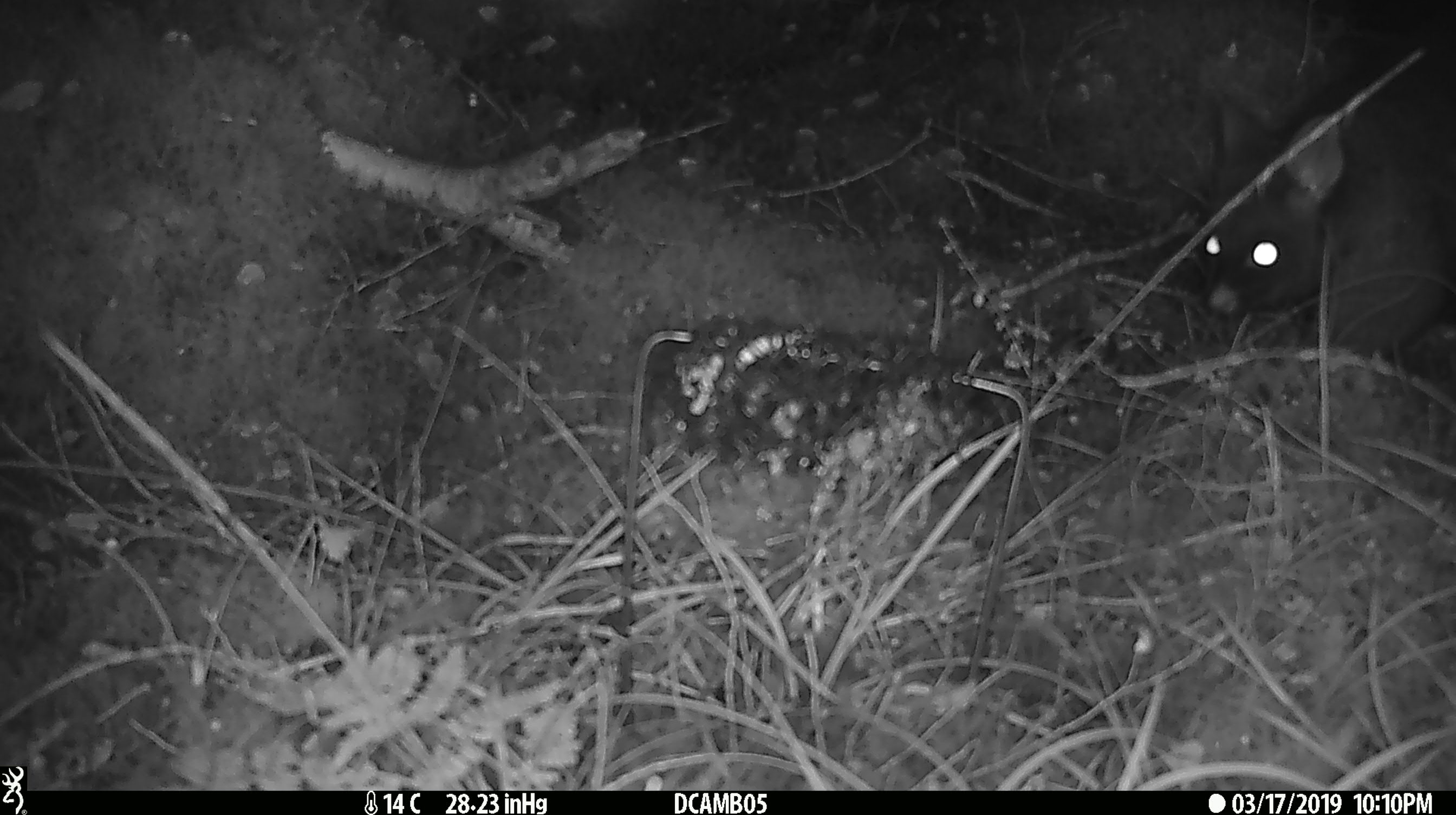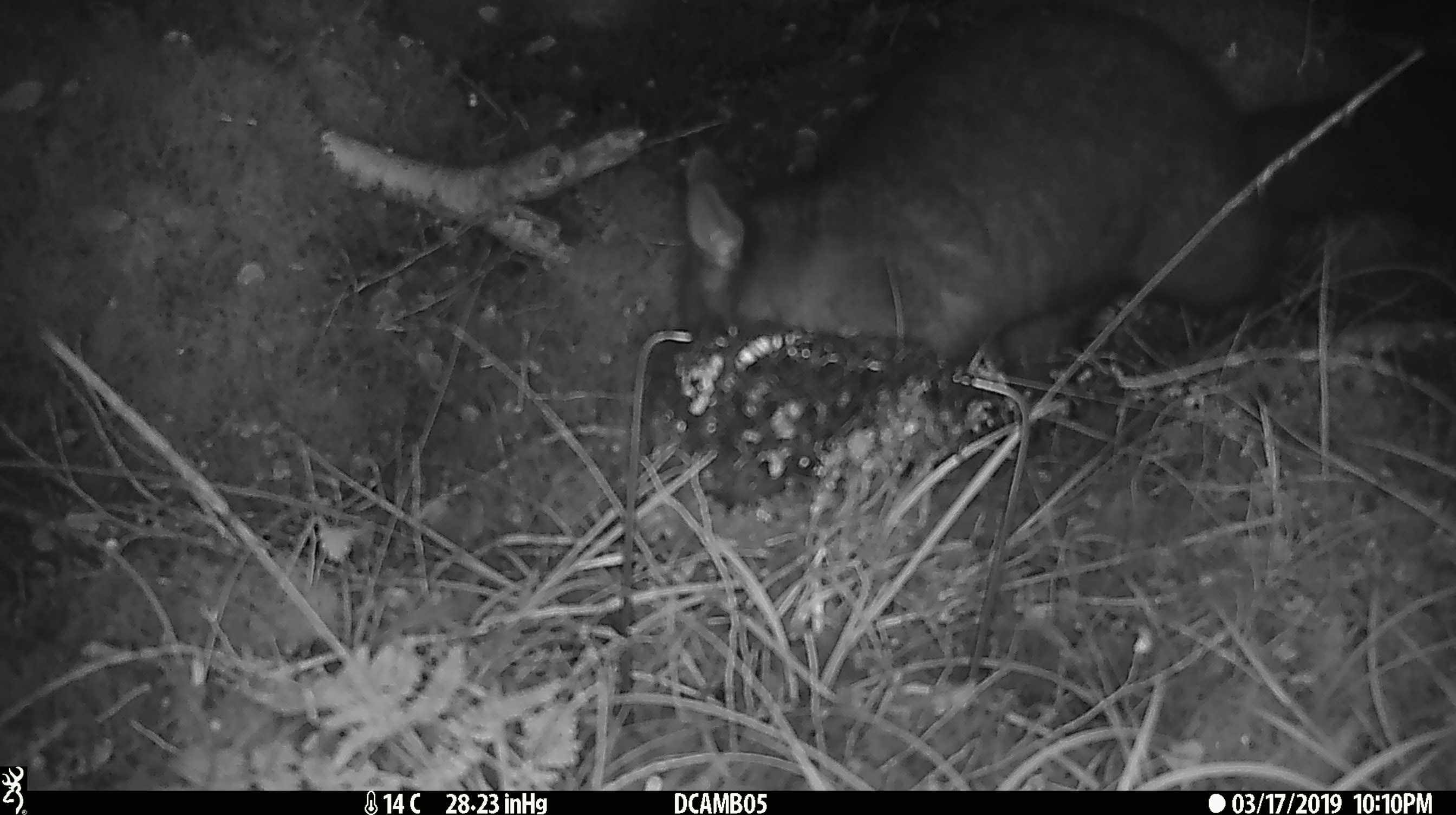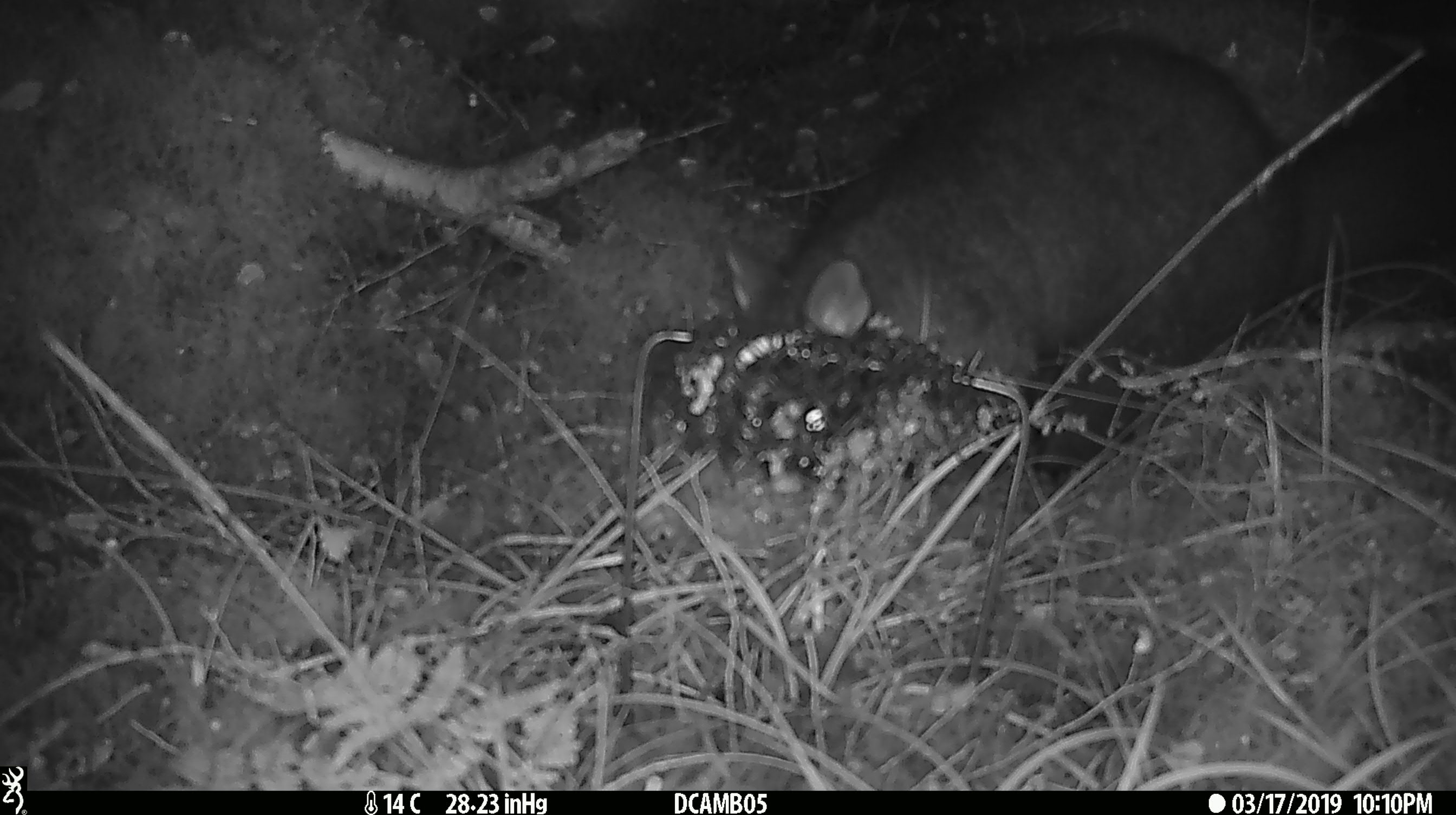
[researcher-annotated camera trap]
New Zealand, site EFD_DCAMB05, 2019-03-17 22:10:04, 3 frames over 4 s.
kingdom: Animalia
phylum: Chordata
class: Mammalia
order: Diprotodontia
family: Phalangeridae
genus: Trichosurus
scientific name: Trichosurus vulpecula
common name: common brushtail possum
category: possum